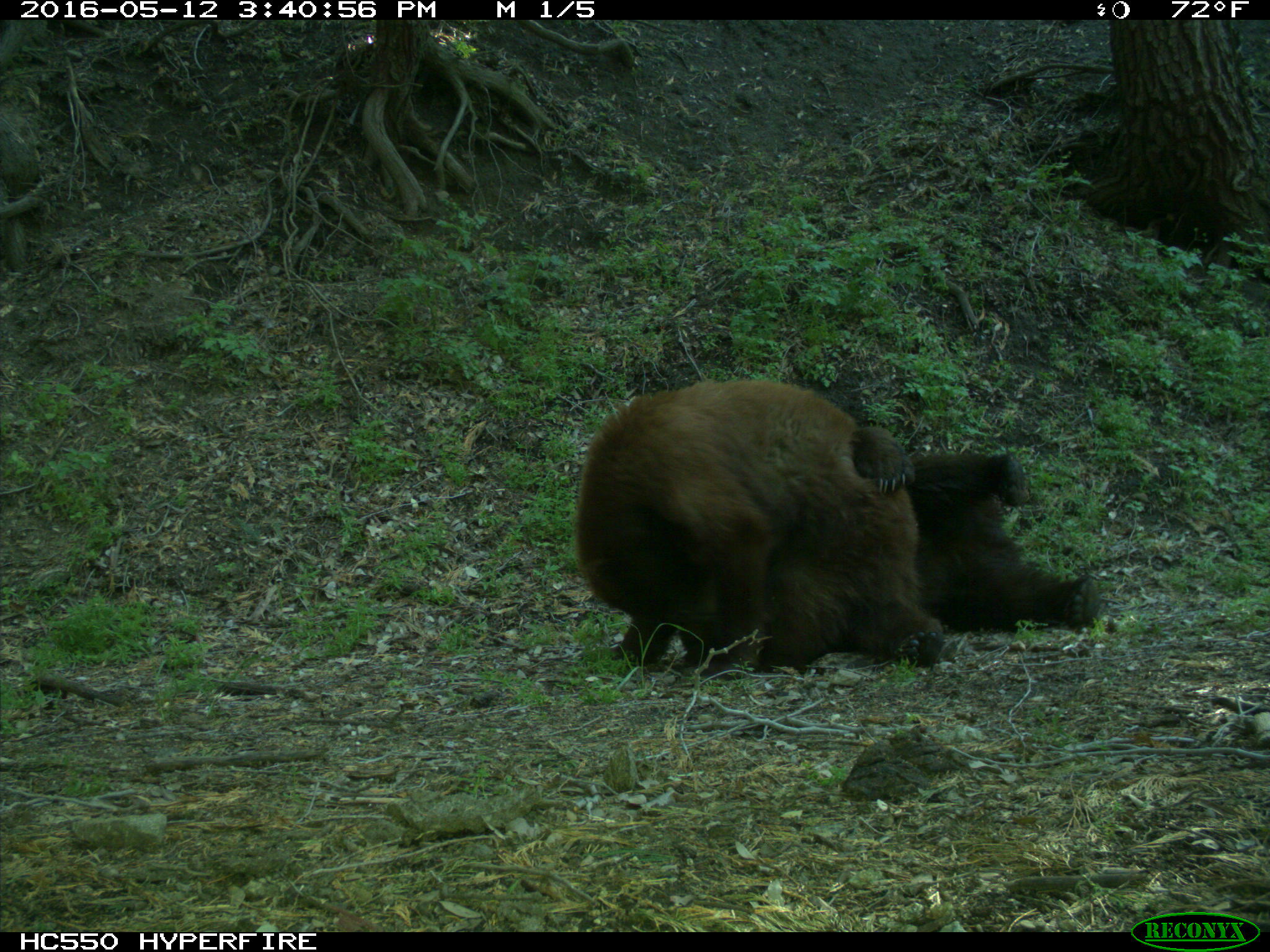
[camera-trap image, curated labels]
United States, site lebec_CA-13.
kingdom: Animalia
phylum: Chordata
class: Mammalia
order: Carnivora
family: Ursidae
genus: Ursus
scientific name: Ursus americanus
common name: american black bear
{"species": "Ursus americanus (american black bear)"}